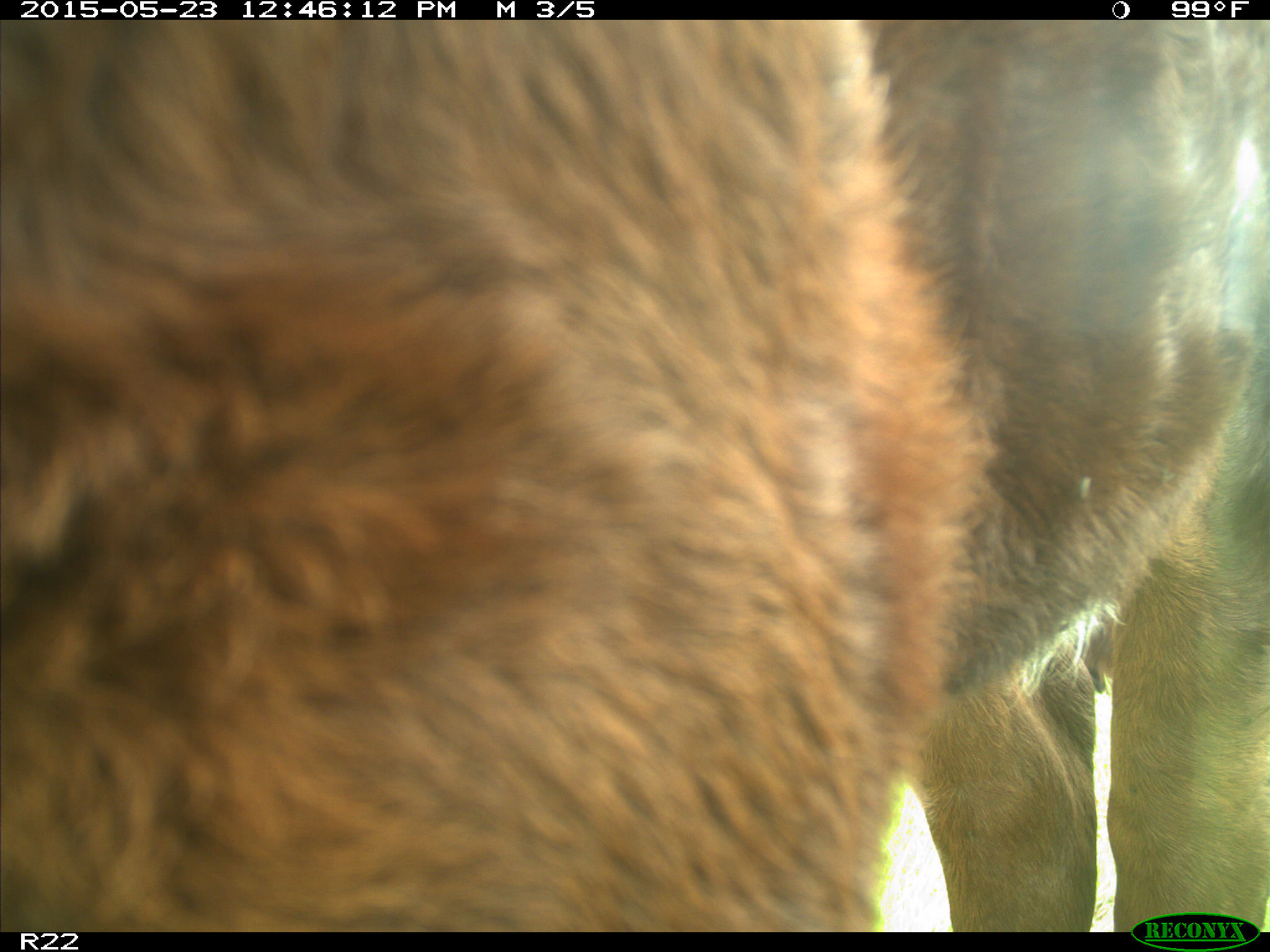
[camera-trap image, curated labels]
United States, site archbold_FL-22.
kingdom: Animalia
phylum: Chordata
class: Mammalia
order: Artiodactyla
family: Bovidae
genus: Bos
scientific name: Bos taurus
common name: domestic cow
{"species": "Bos taurus (domestic cow)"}